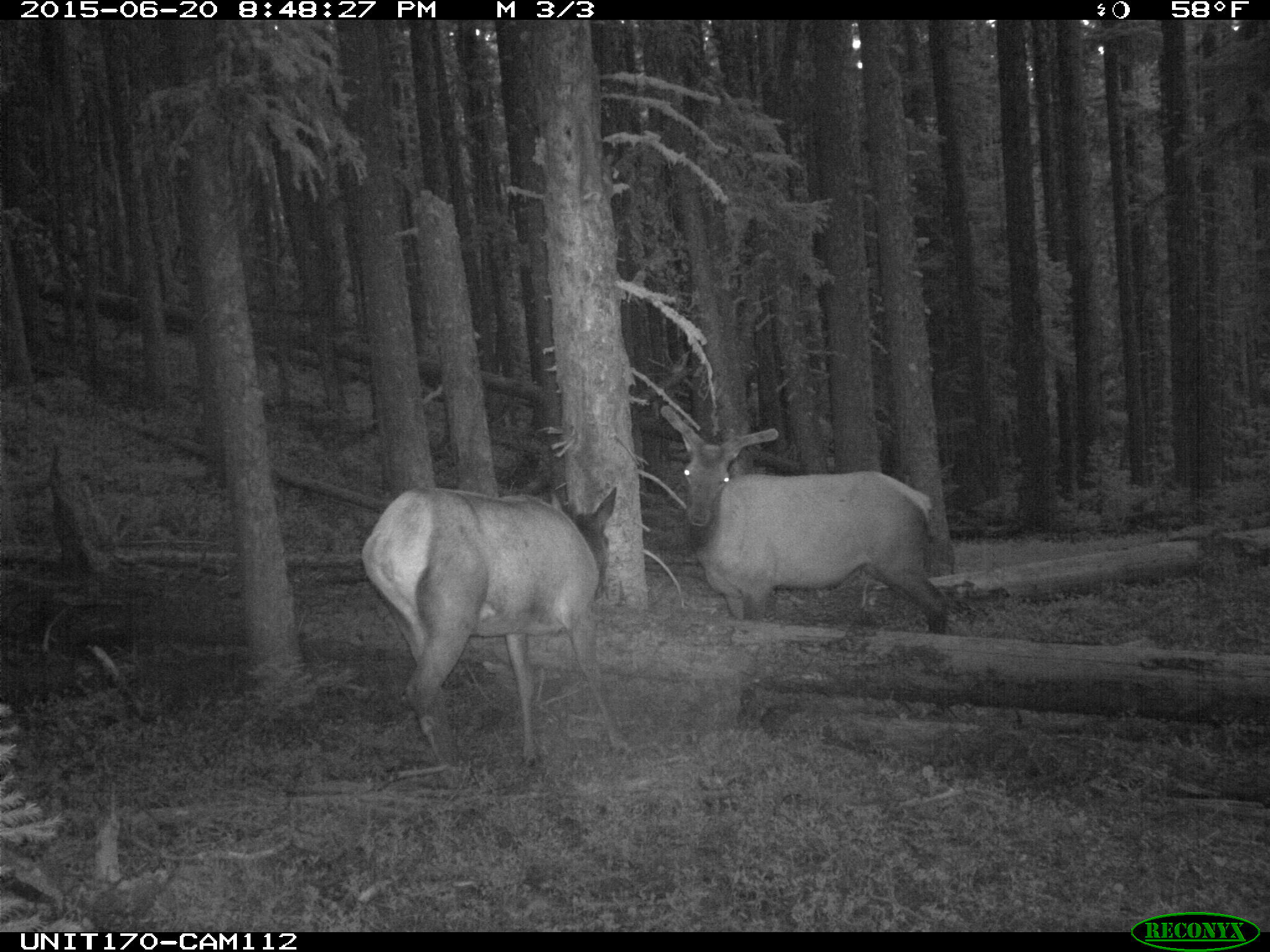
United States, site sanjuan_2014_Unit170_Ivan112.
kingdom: Animalia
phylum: Chordata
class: Mammalia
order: Artiodactyla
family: Cervidae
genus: Cervus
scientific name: Cervus elaphus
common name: red deer